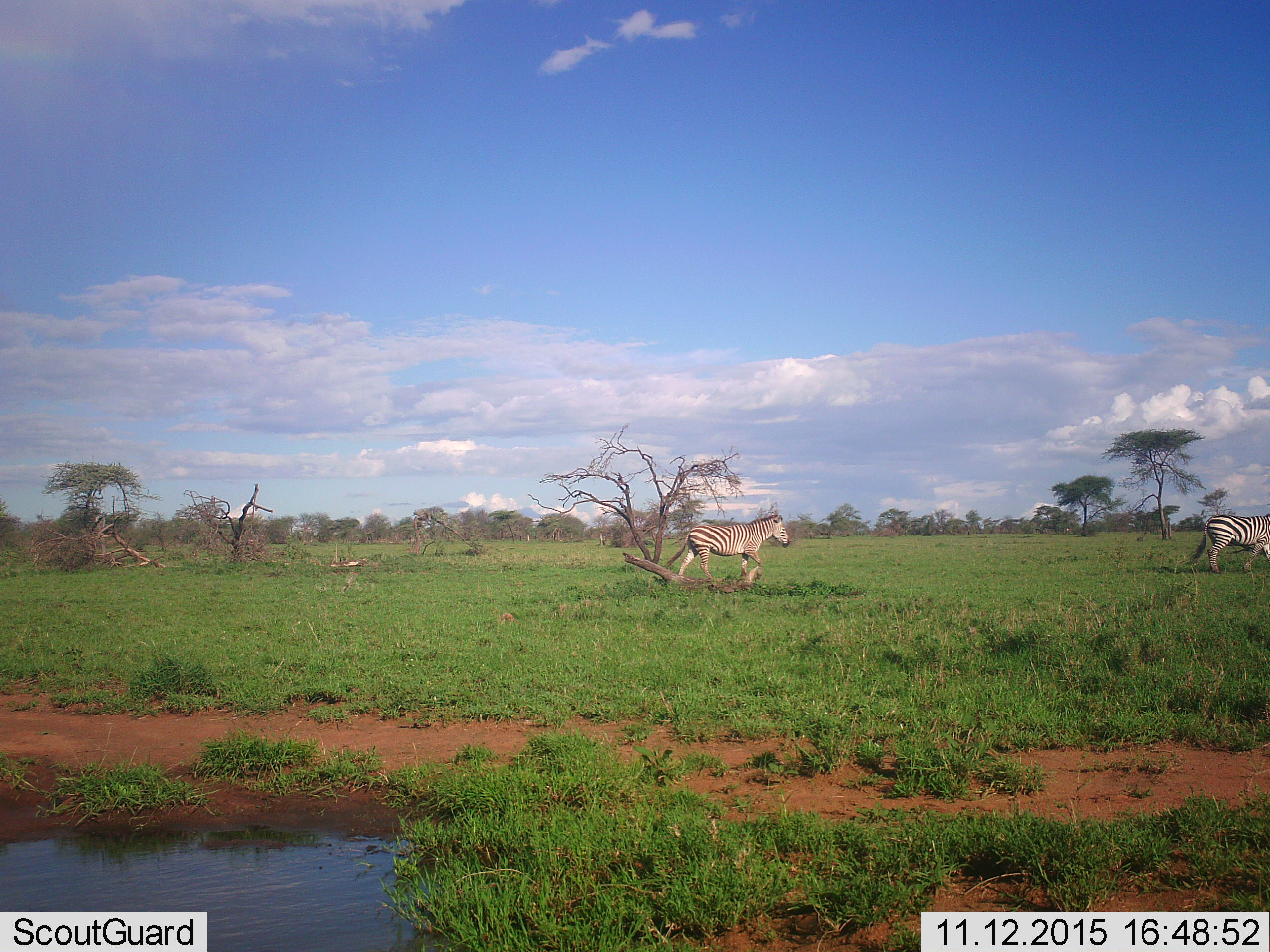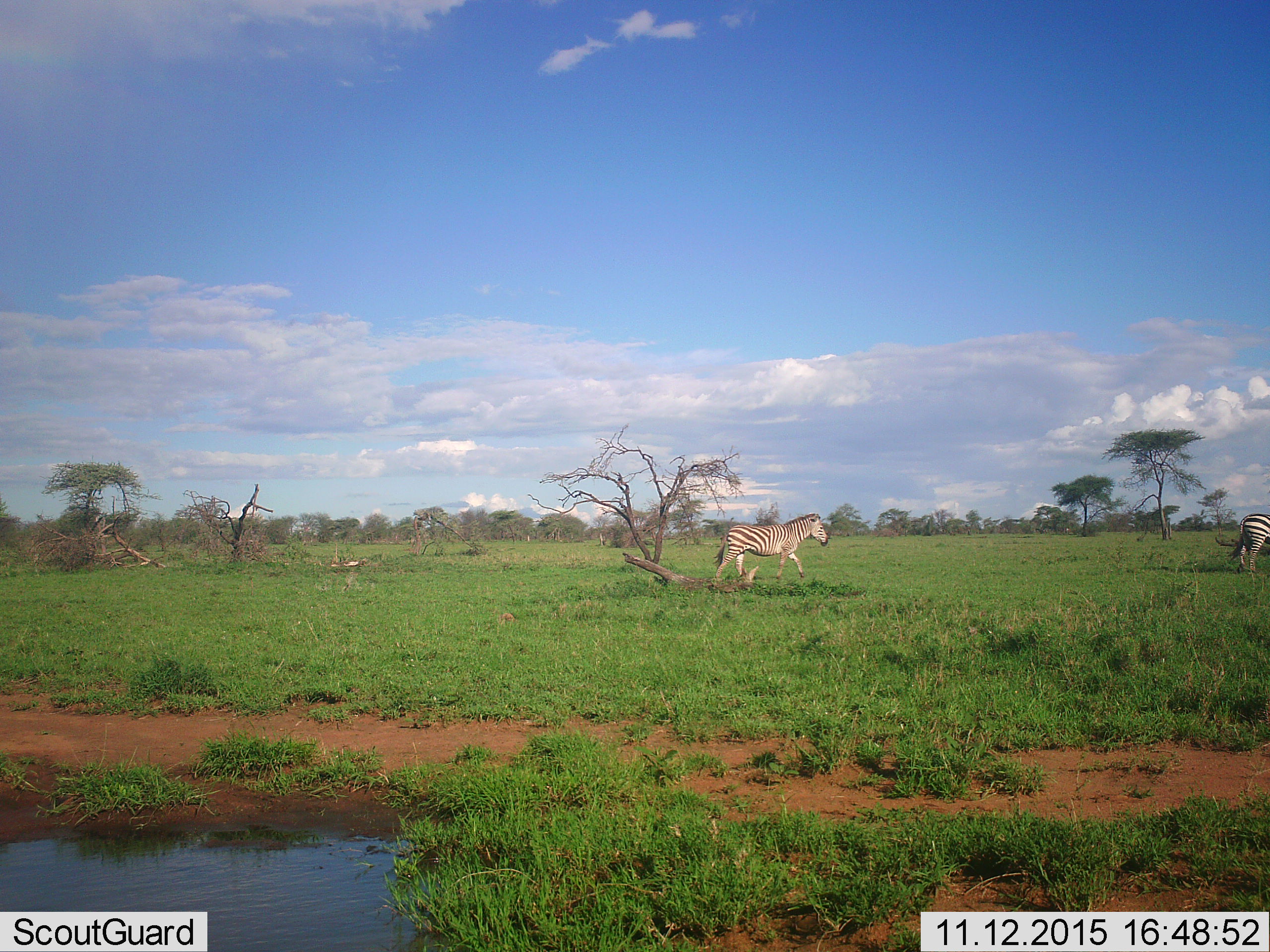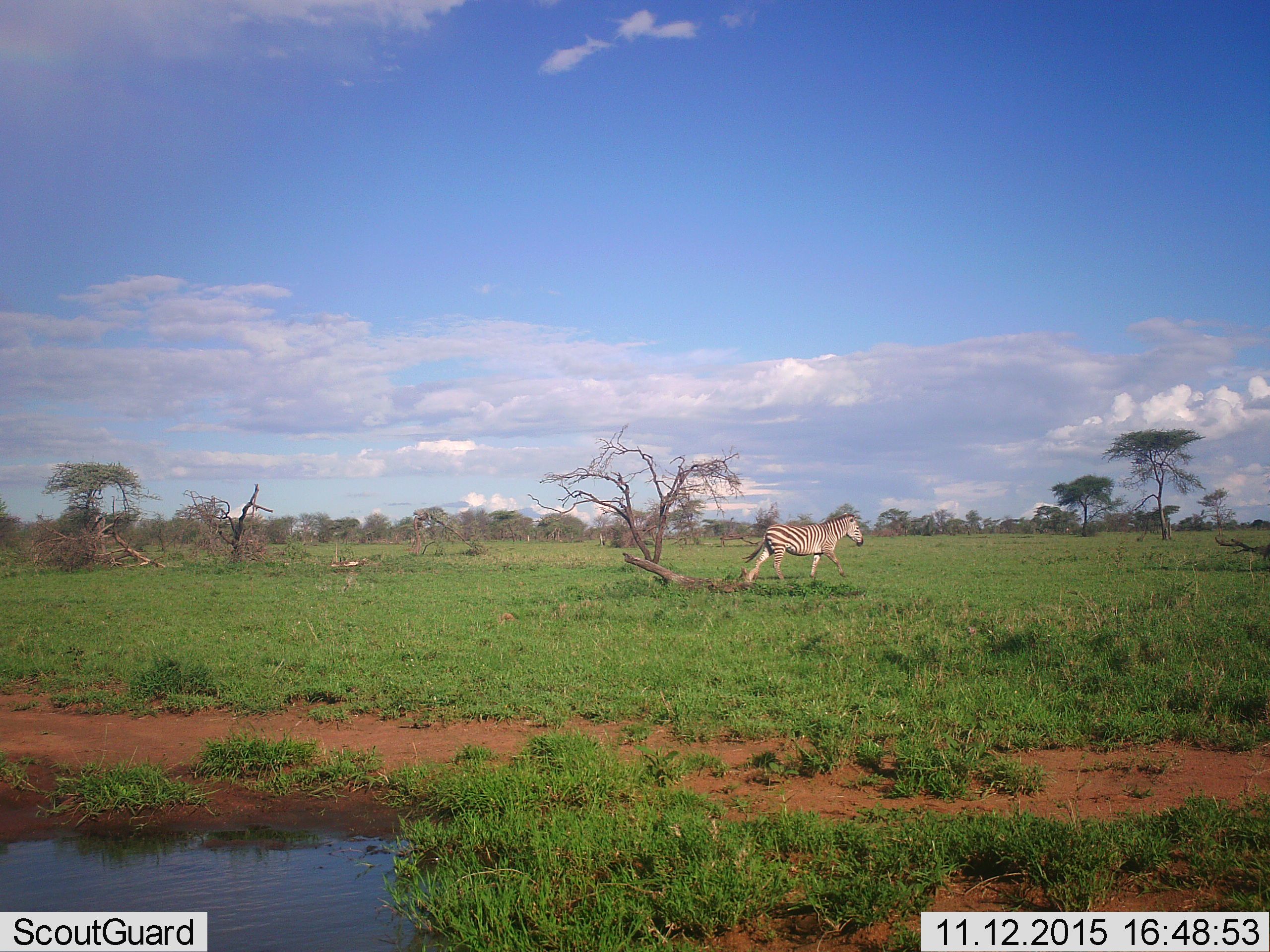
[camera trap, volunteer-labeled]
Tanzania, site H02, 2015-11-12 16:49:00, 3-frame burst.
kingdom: Animalia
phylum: Chordata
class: Mammalia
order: Perissodactyla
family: Equidae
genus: Equus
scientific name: Equus quagga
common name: plains zebra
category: zebra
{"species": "zebra (plains zebra) (Equus quagga)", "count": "2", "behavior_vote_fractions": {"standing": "0%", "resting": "0%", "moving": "100%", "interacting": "10%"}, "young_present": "0%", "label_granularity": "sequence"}